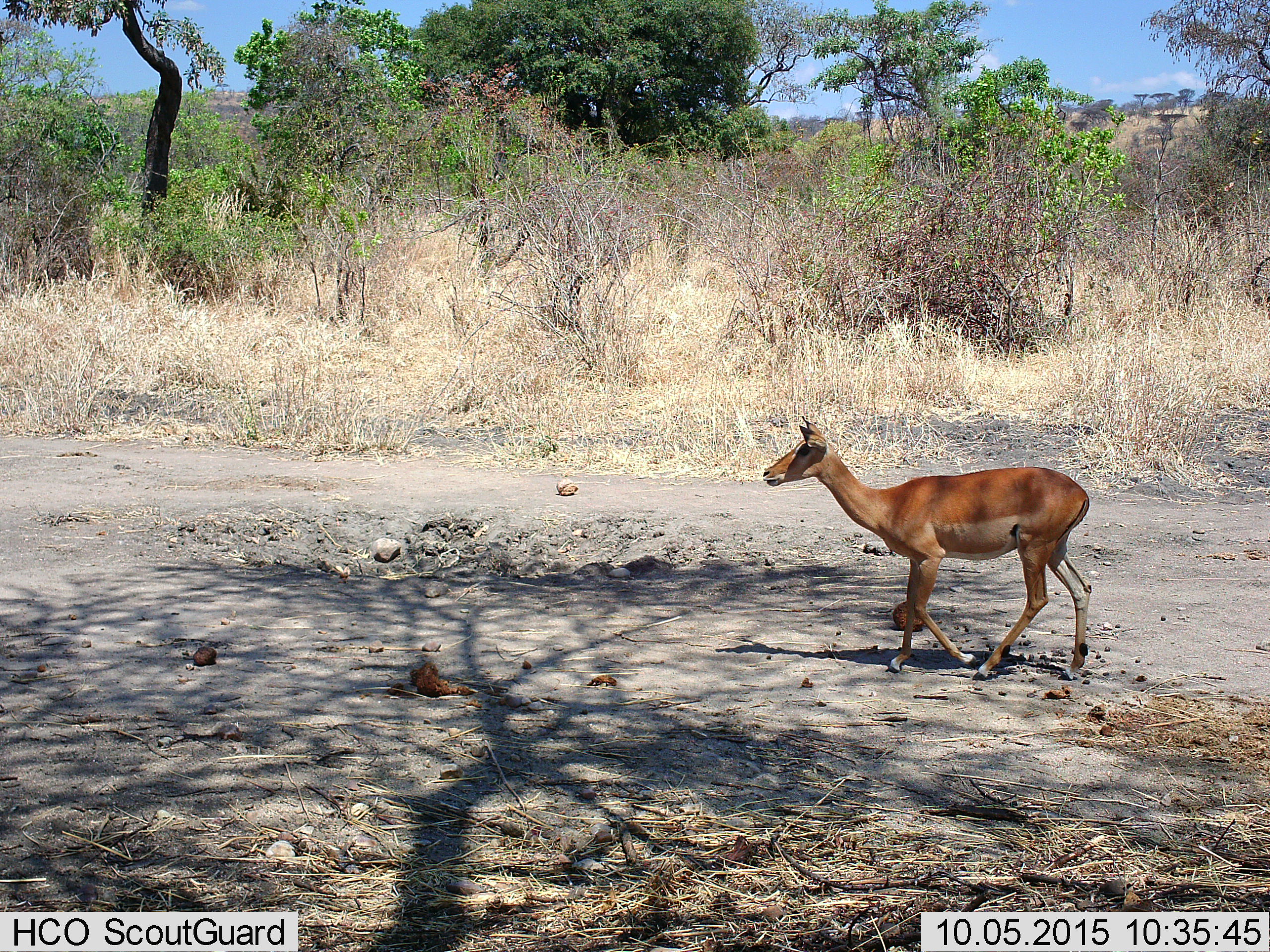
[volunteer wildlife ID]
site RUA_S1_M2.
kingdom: Animalia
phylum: Chordata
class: Mammalia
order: Artiodactyla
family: Bovidae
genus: Aepyceros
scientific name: Aepyceros melampus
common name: impala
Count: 1.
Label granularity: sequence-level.